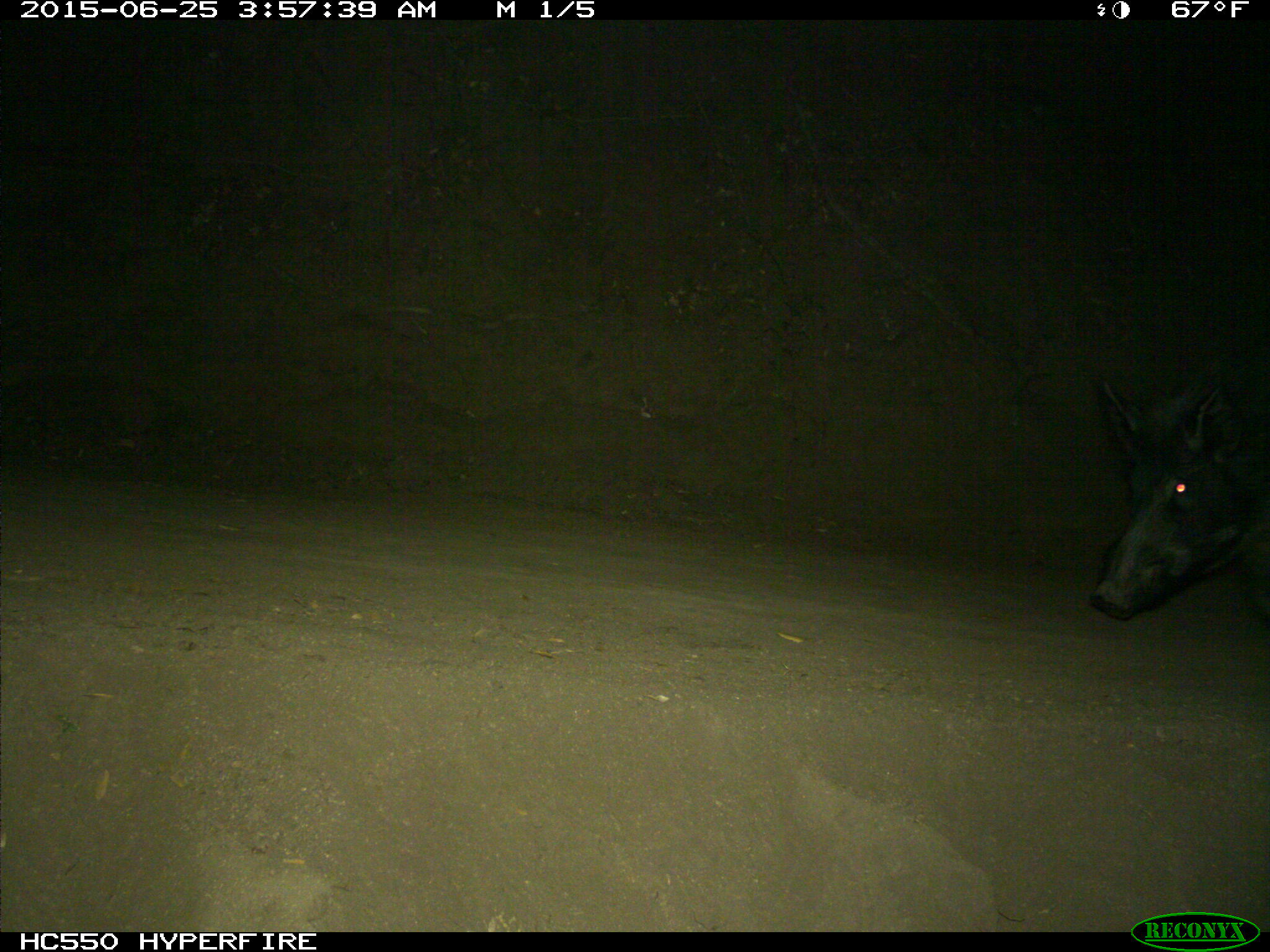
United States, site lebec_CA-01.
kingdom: Animalia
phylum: Chordata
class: Mammalia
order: Artiodactyla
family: Suidae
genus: Sus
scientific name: Sus scrofa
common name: wild boar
Sus scrofa (wild boar).